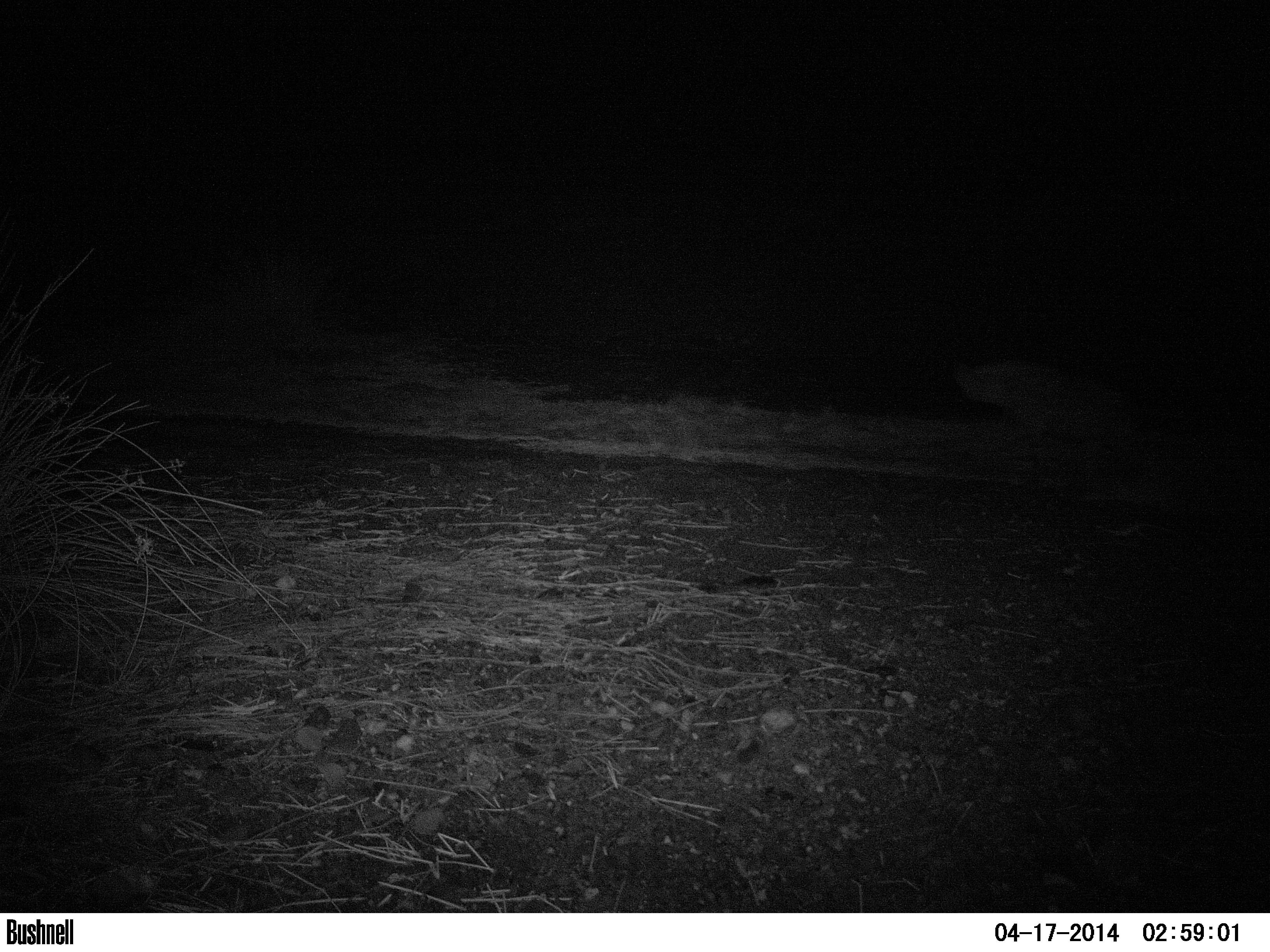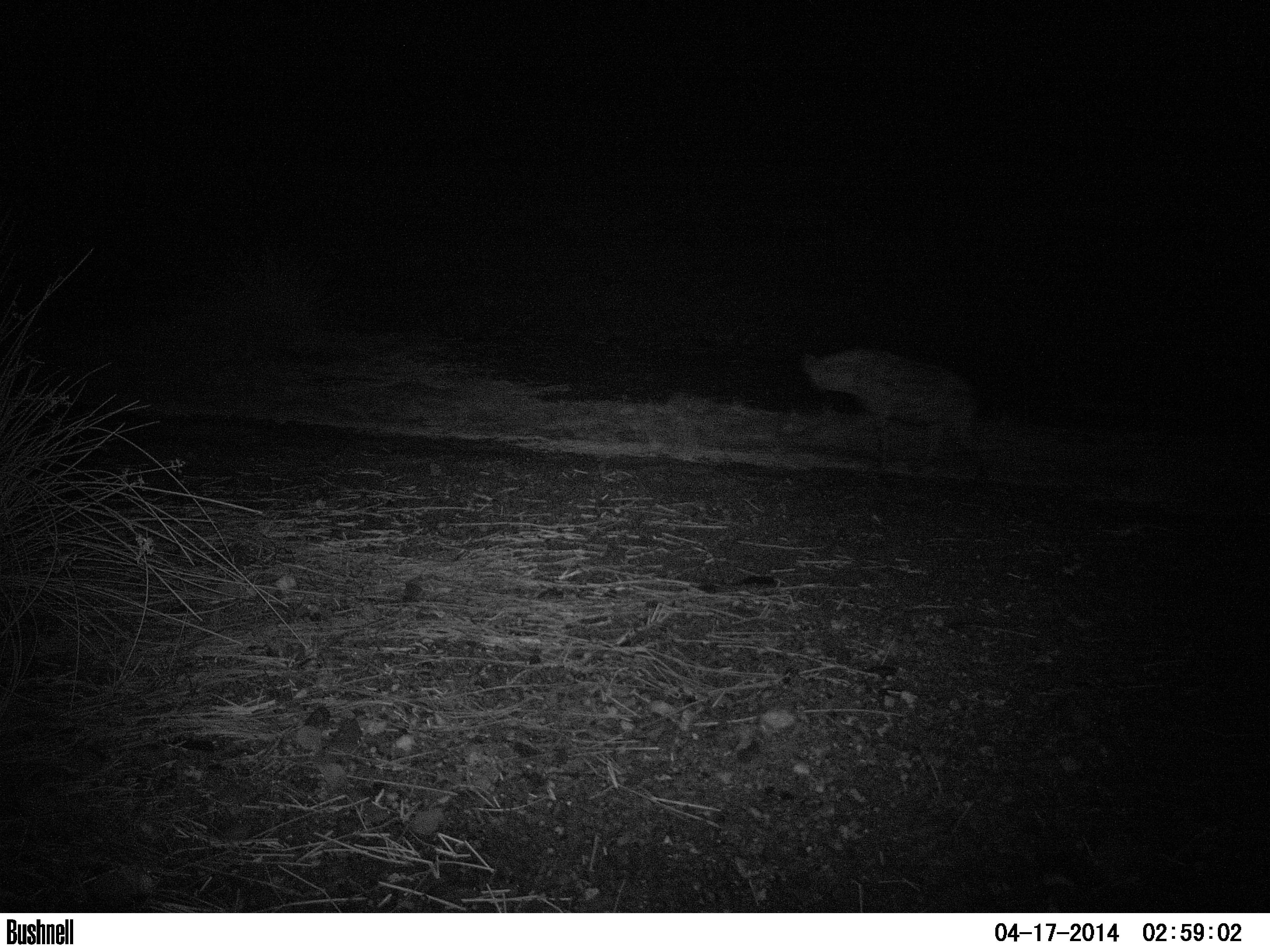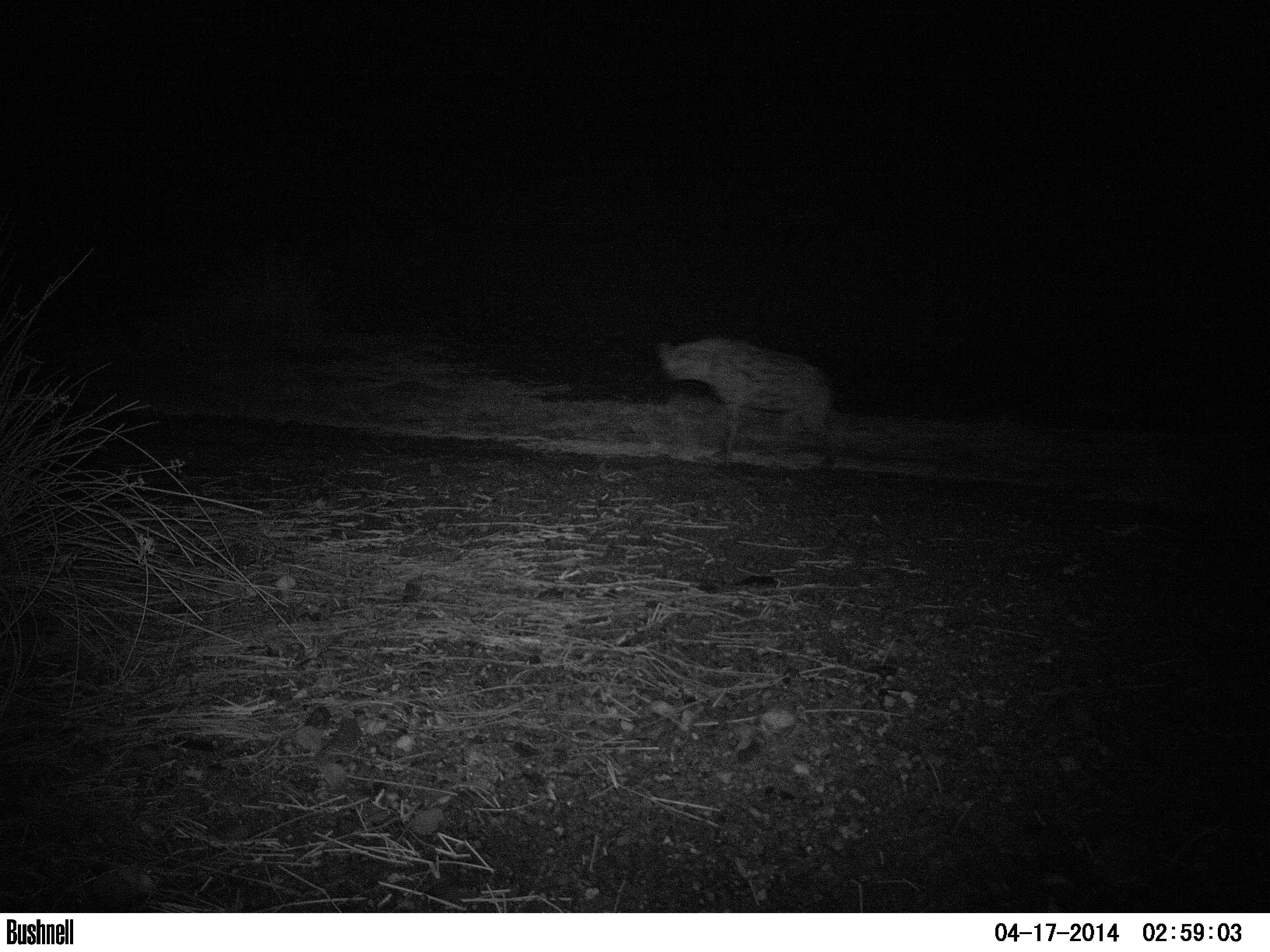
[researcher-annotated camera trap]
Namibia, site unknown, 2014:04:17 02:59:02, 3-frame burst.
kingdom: Animalia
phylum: Chordata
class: Mammalia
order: Carnivora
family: Hyaenidae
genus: Crocuta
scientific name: Crocuta crocuta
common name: spotted hyena